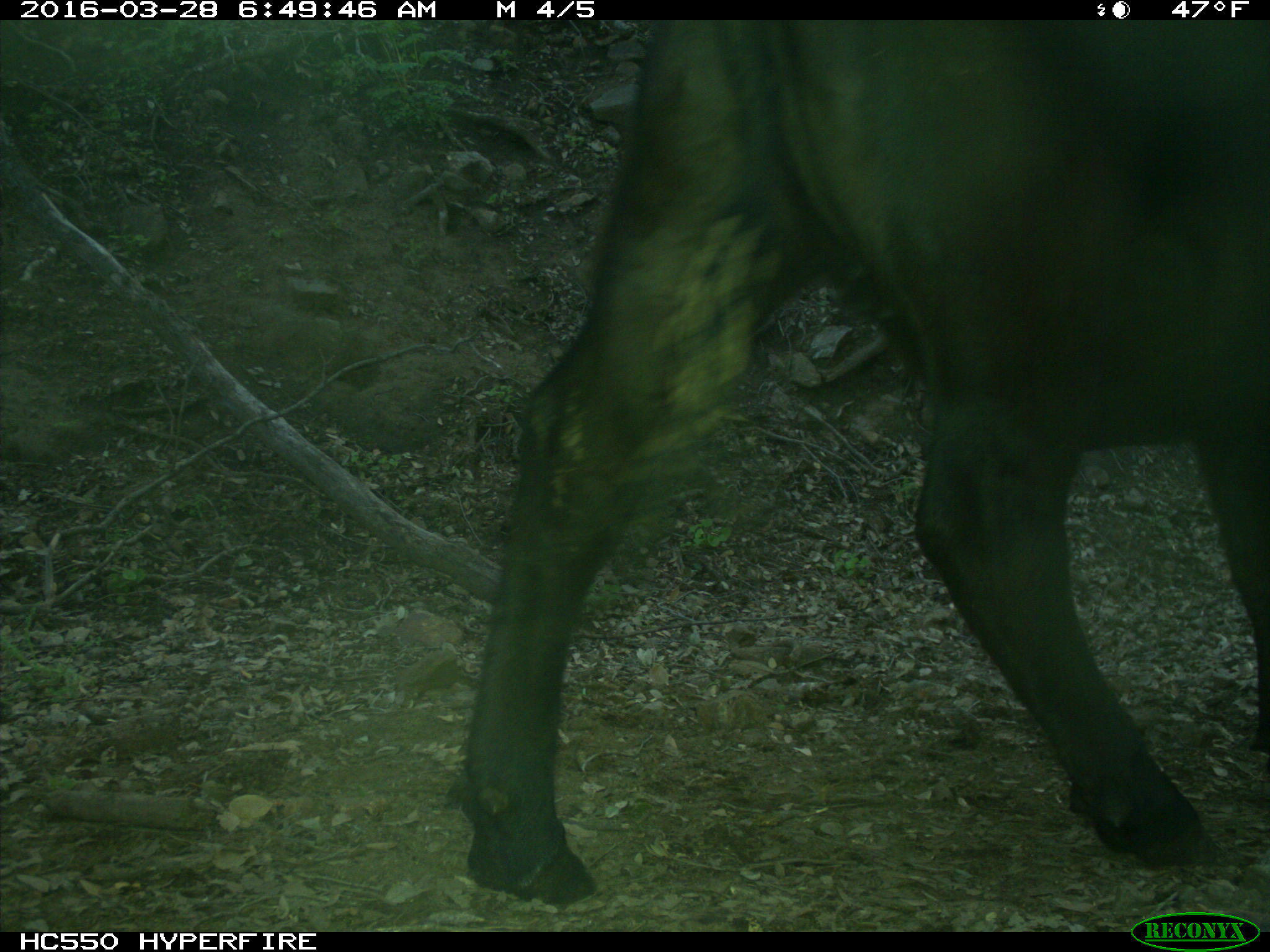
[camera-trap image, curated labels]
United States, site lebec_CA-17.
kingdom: Animalia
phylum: Chordata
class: Mammalia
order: Artiodactyla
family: Bovidae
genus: Bos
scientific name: Bos taurus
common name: domestic cow